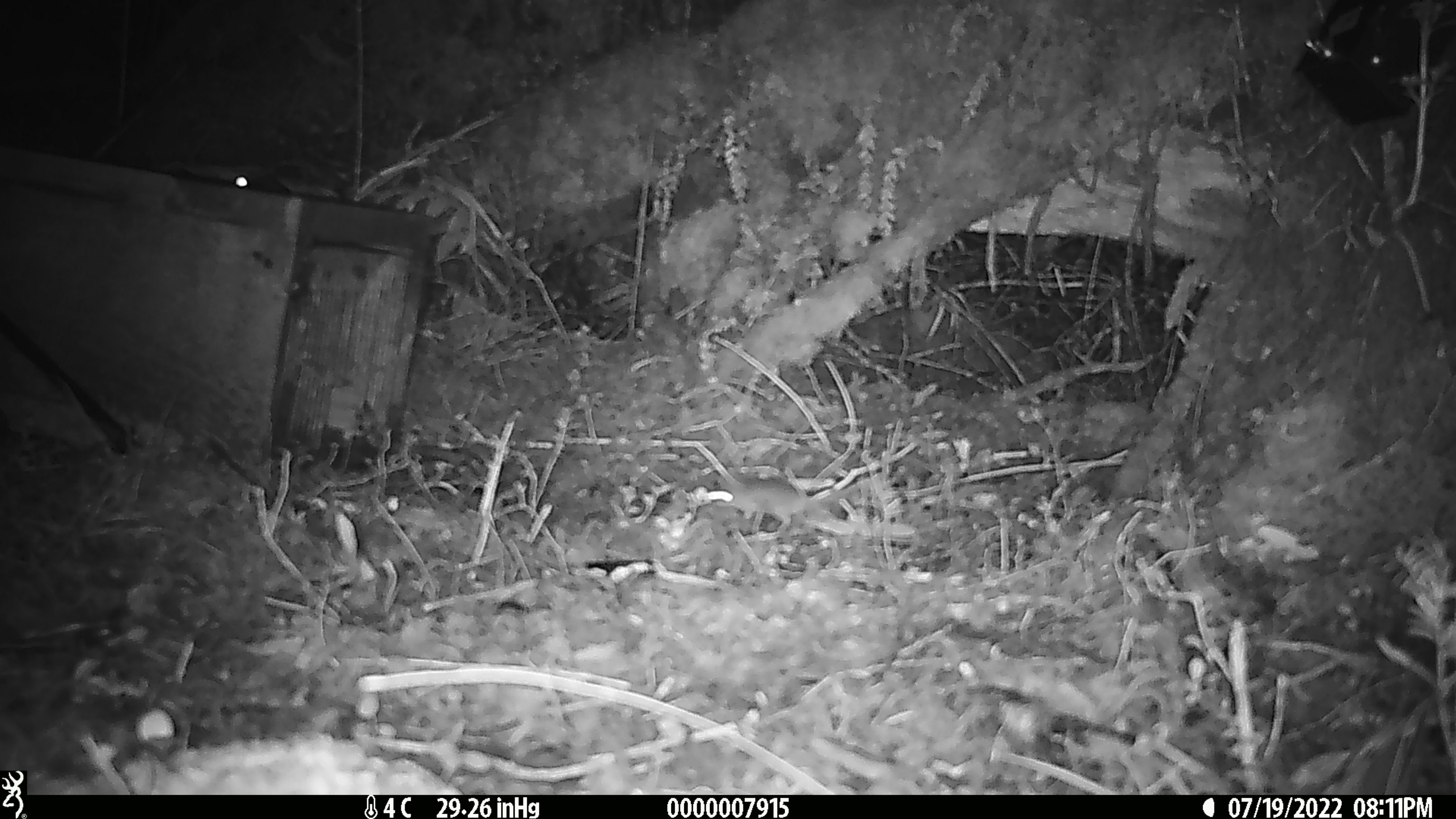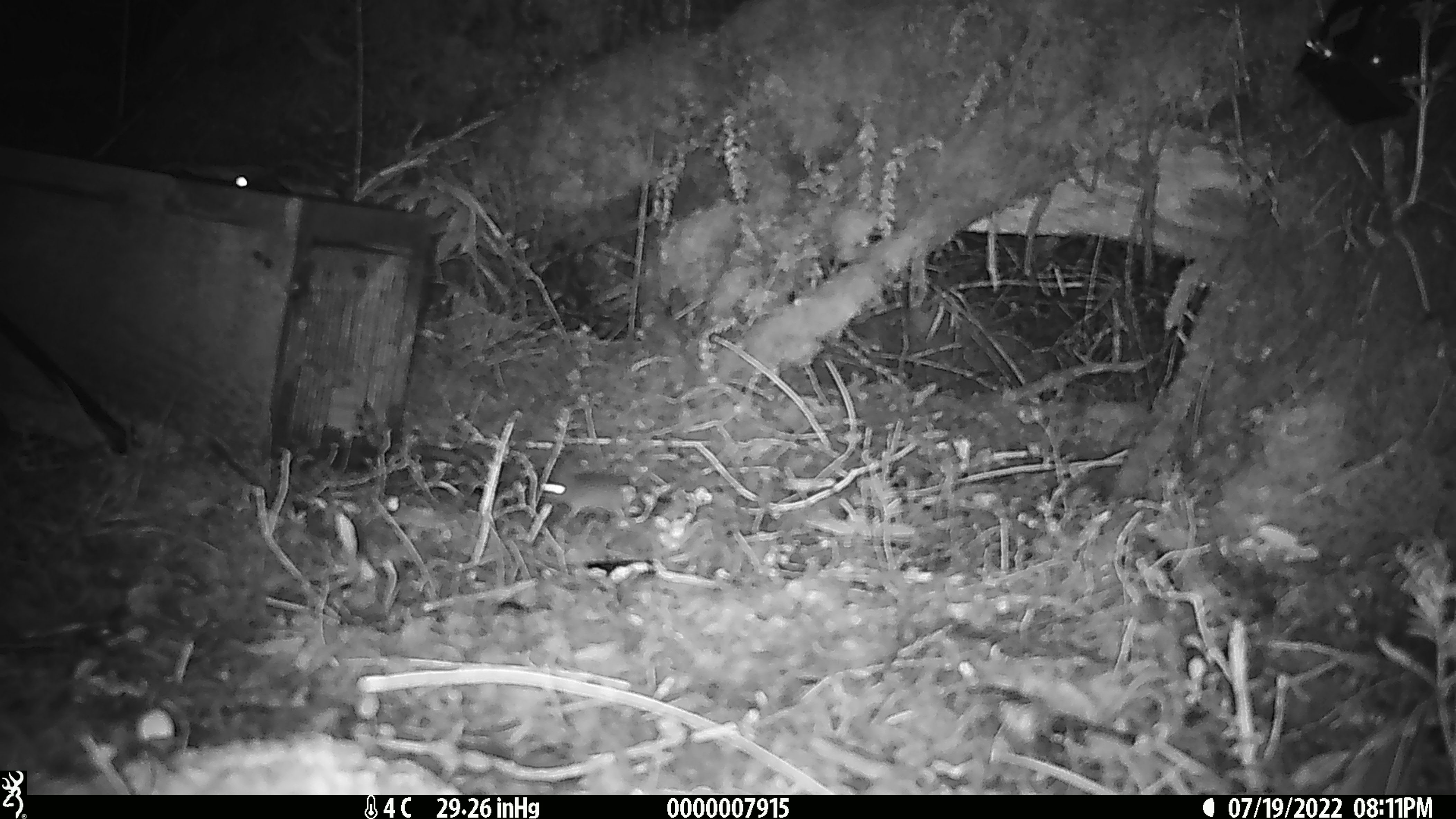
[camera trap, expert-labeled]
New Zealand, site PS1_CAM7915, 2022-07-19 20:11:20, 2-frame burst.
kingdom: Animalia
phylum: Chordata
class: Mammalia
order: Rodentia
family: Muridae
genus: Mus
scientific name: Mus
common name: mouse